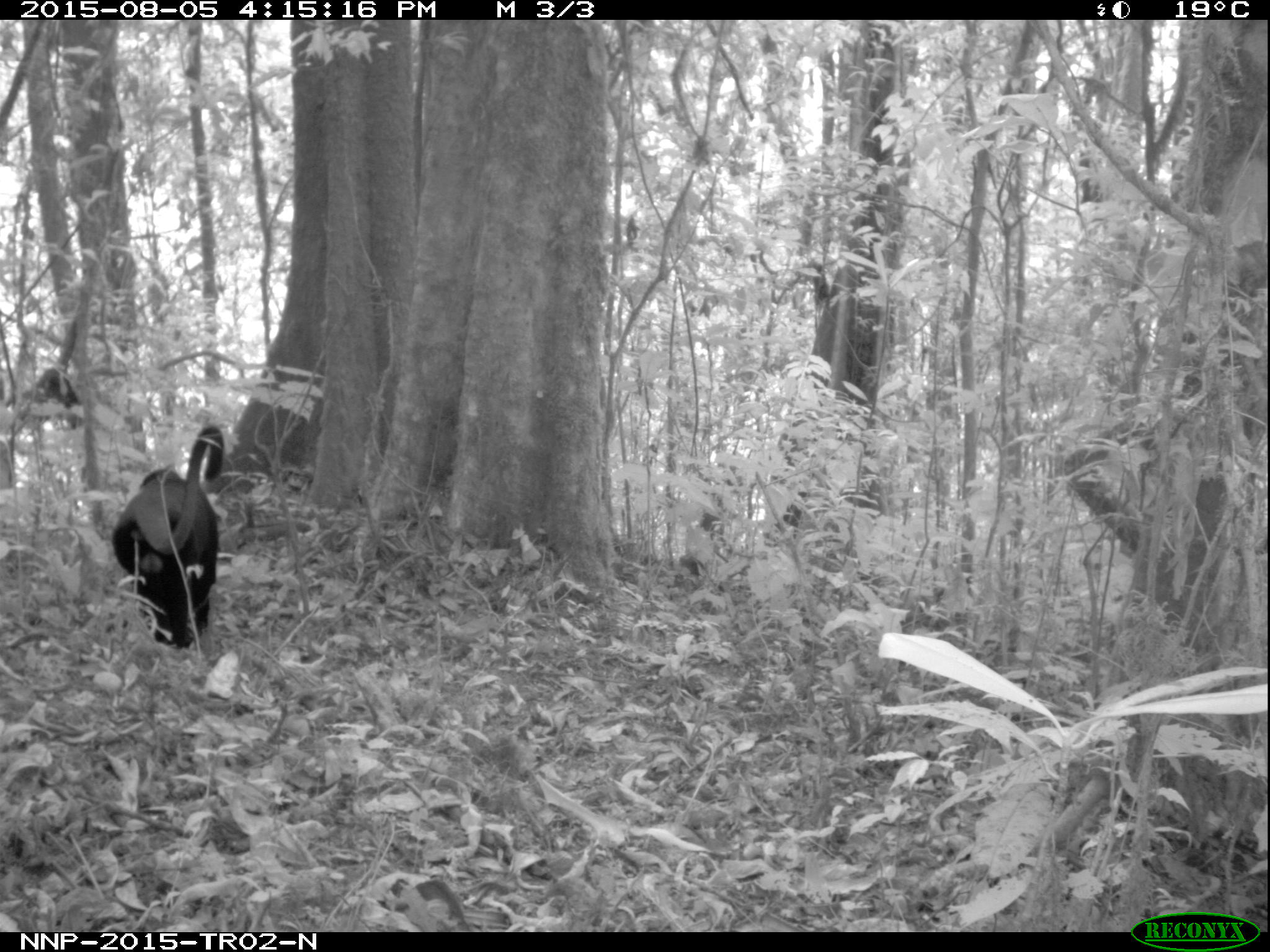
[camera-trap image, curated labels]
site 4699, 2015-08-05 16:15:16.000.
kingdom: Animalia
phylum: Chordata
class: Mammalia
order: Primates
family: Cercopithecidae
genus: Allochrocebus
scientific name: Allochrocebus lhoesti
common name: l'hoest's monkey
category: cercopithecus lhoesti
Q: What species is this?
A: Cercopithecus lhoesti (l'hoest's monkey) (Allochrocebus lhoesti).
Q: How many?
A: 1.